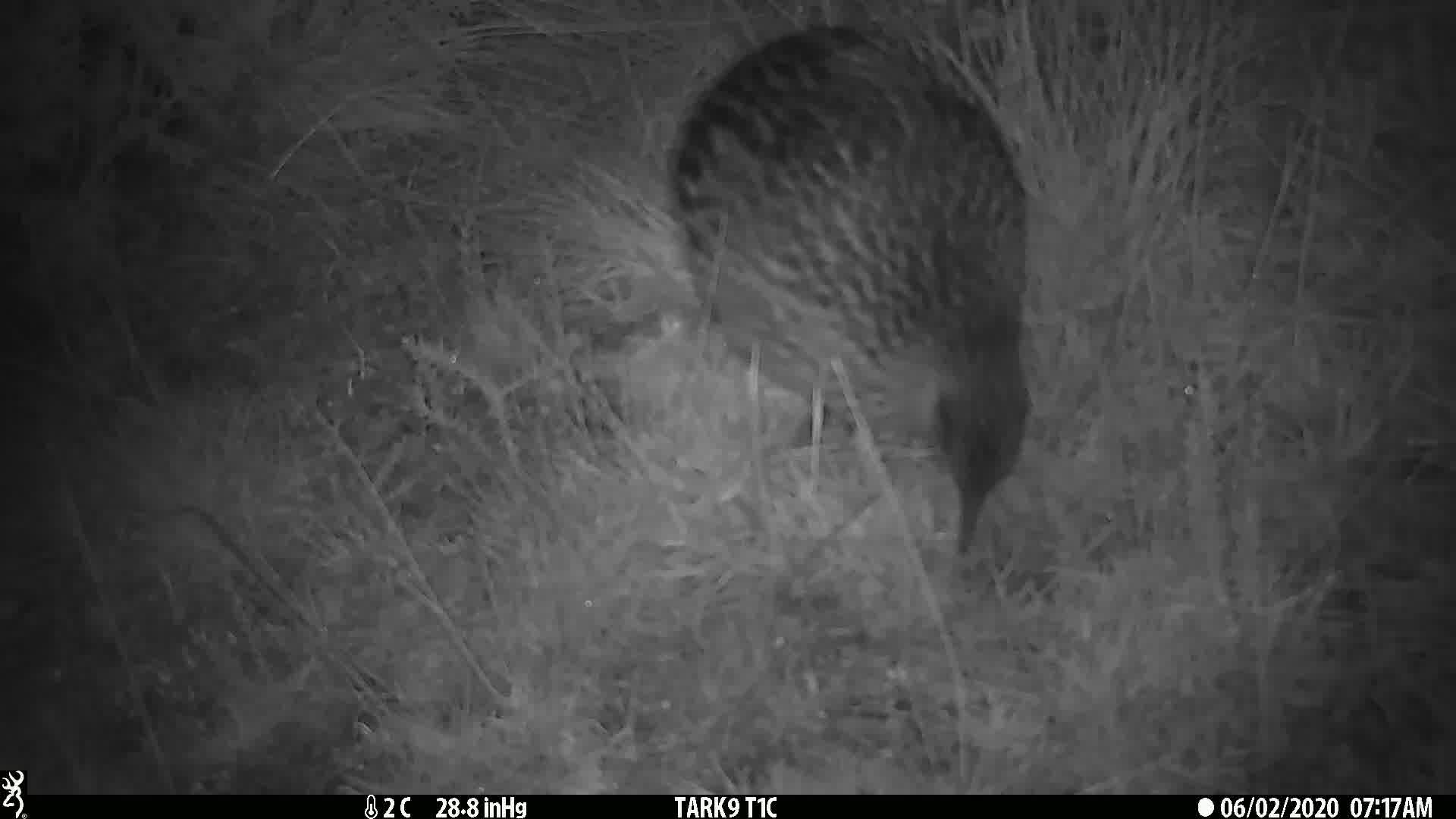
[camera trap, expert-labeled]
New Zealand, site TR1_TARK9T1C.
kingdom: Animalia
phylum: Chordata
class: Aves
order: Gruiformes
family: Rallidae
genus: Gallirallus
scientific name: Gallirallus australis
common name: weka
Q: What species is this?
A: Weka (Gallirallus australis).